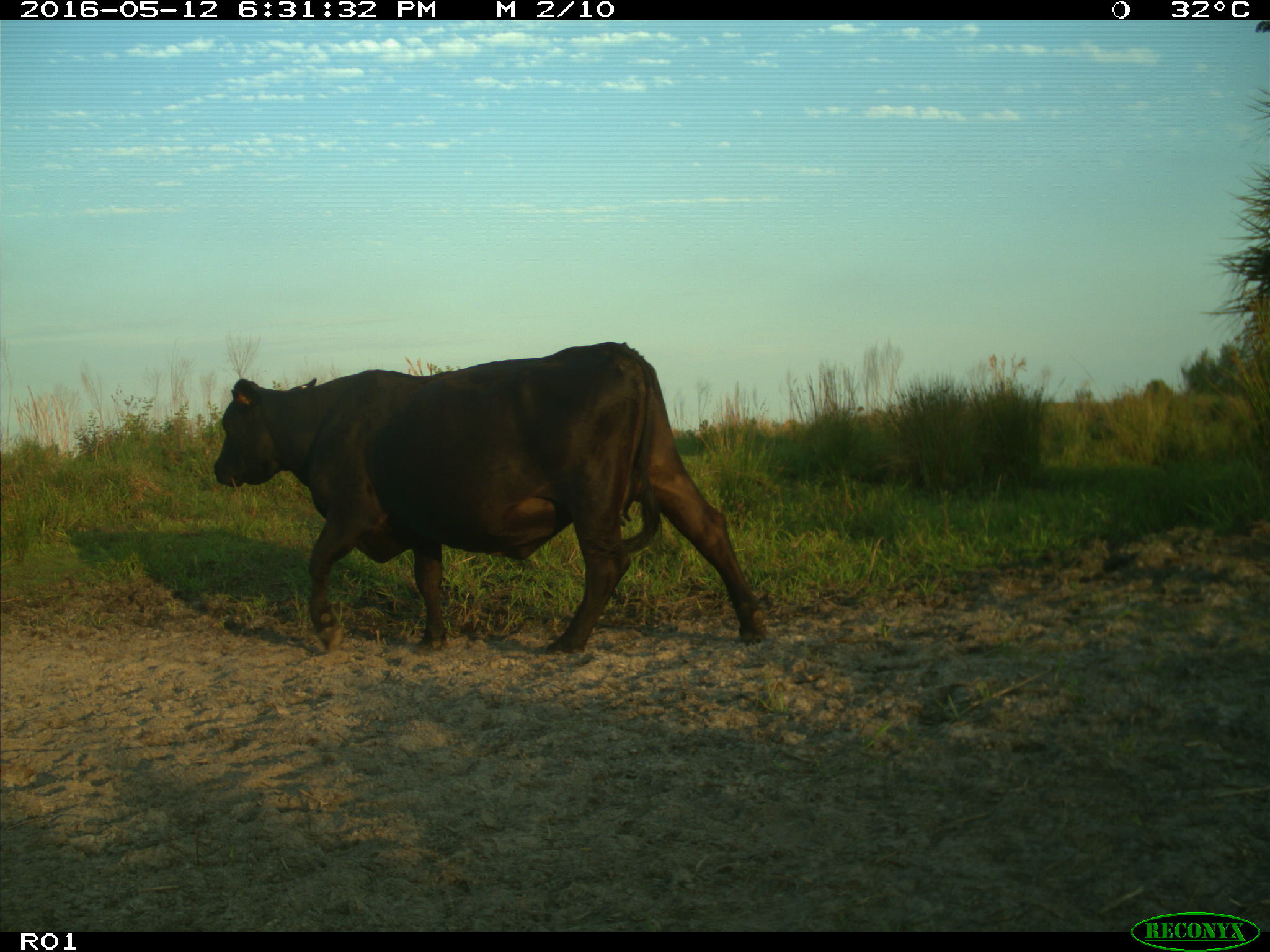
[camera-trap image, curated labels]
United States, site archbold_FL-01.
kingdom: Animalia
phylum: Chordata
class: Mammalia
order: Artiodactyla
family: Bovidae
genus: Bos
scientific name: Bos taurus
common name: domestic cow